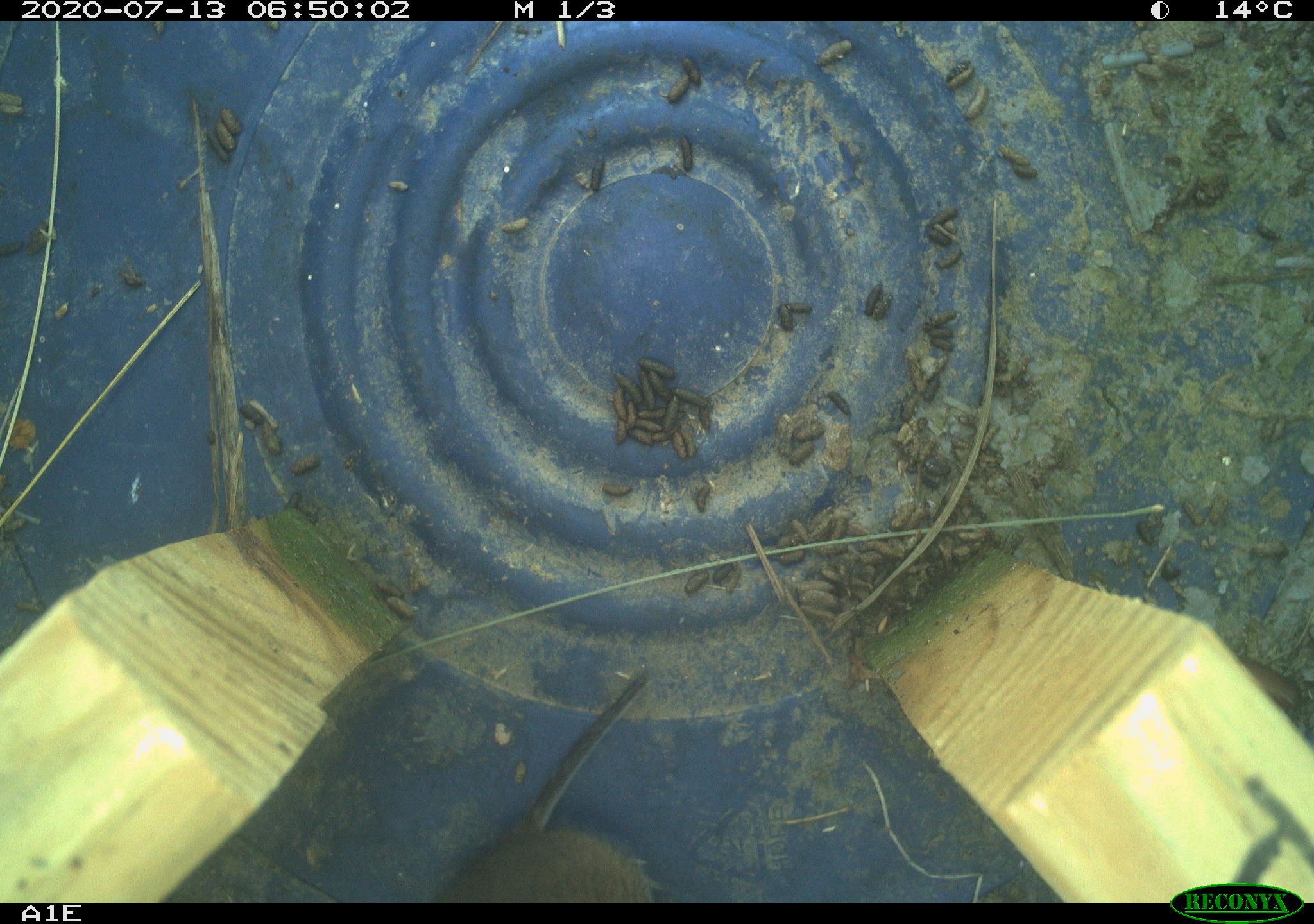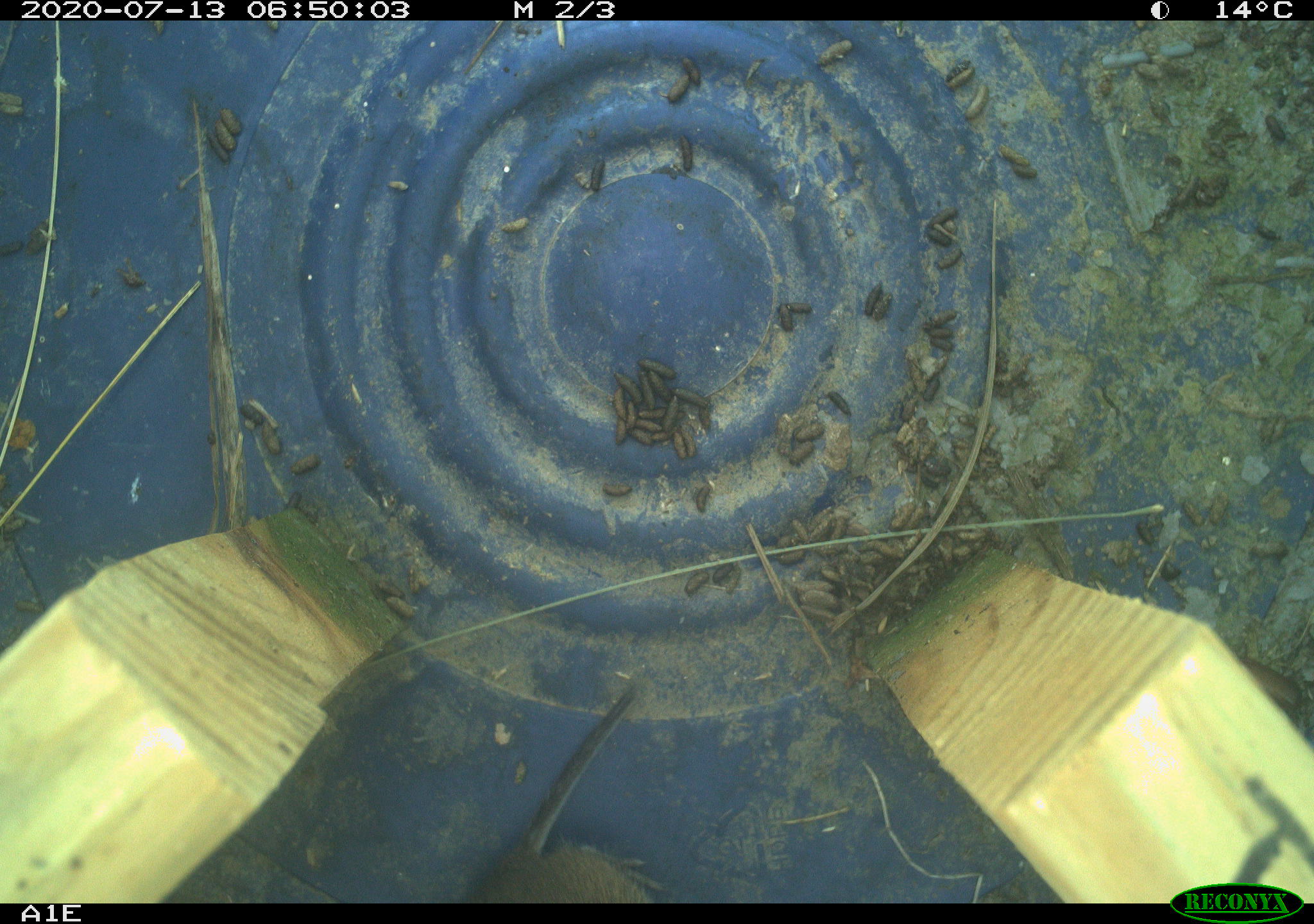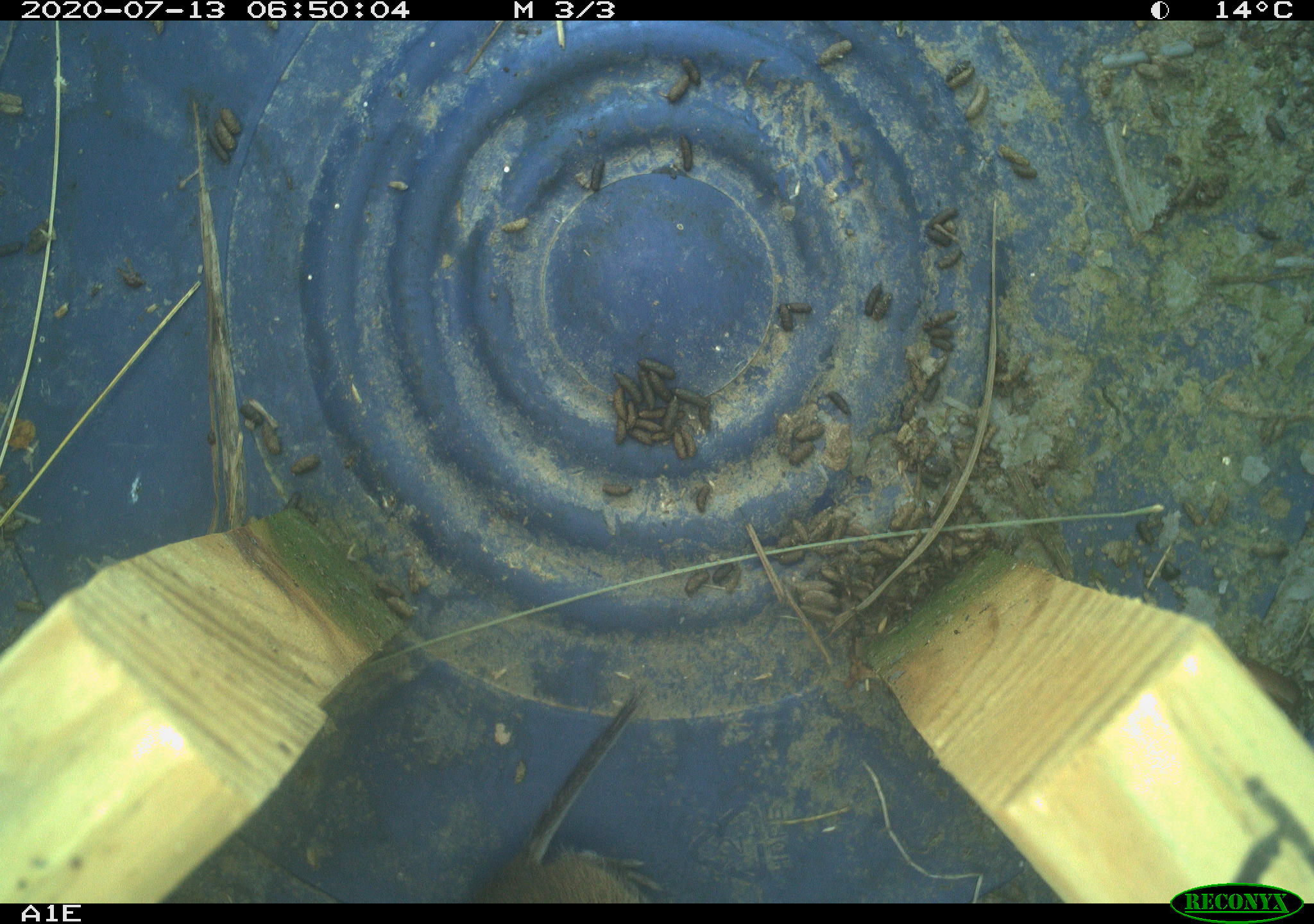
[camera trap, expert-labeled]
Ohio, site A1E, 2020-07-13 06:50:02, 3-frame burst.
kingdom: Animalia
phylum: Chordata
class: Mammalia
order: Rodentia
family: Cricetidae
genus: Microtus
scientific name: Microtus pennsylvanicus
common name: meadow vole